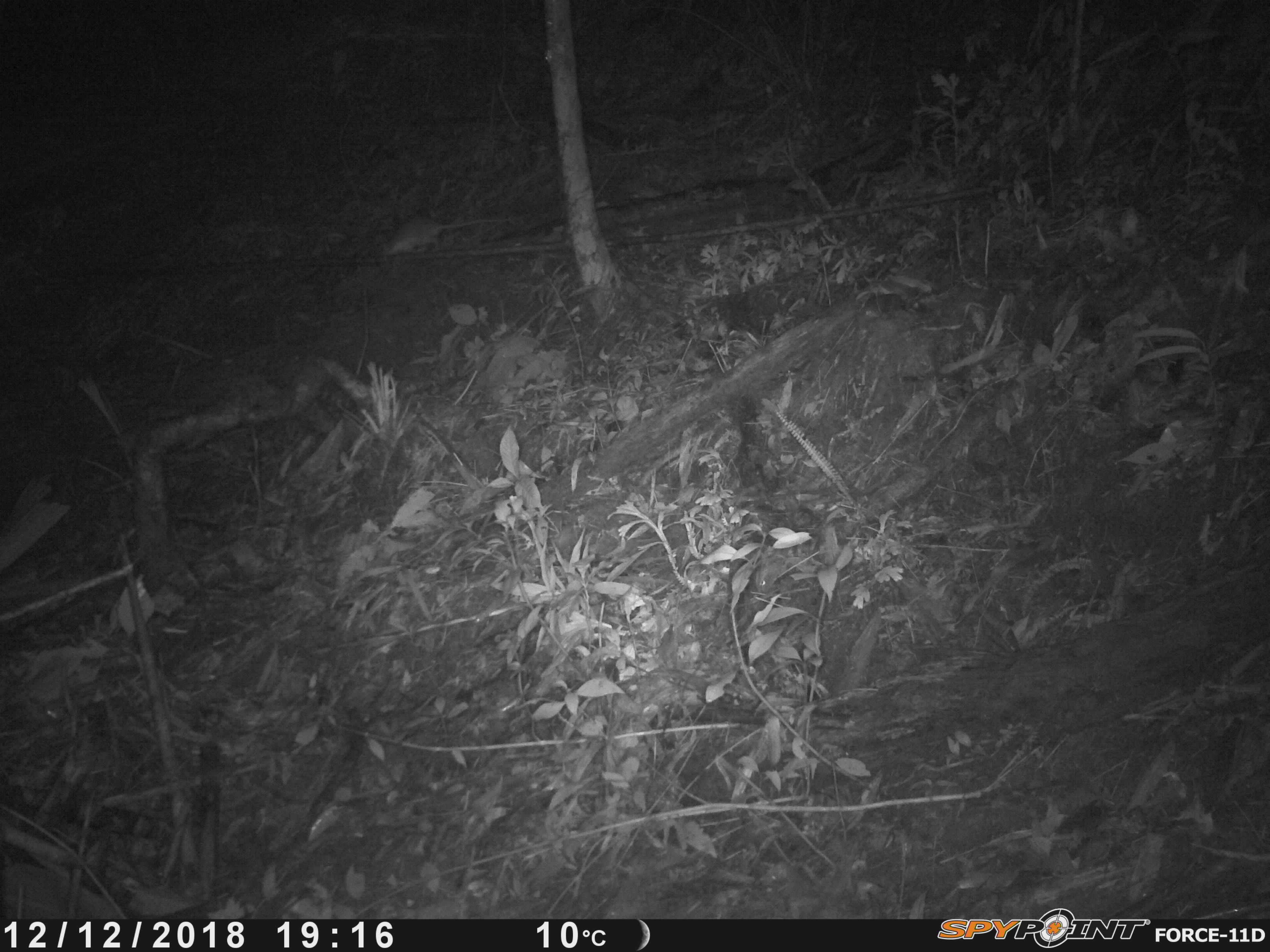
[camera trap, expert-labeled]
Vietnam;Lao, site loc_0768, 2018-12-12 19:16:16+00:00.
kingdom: Animalia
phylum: Chordata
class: Mammalia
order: Rodentia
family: Muridae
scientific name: Muridae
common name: old-world mice and rats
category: unidentified murid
Unidentified murid (old-world mice and rats) (Muridae). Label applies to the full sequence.